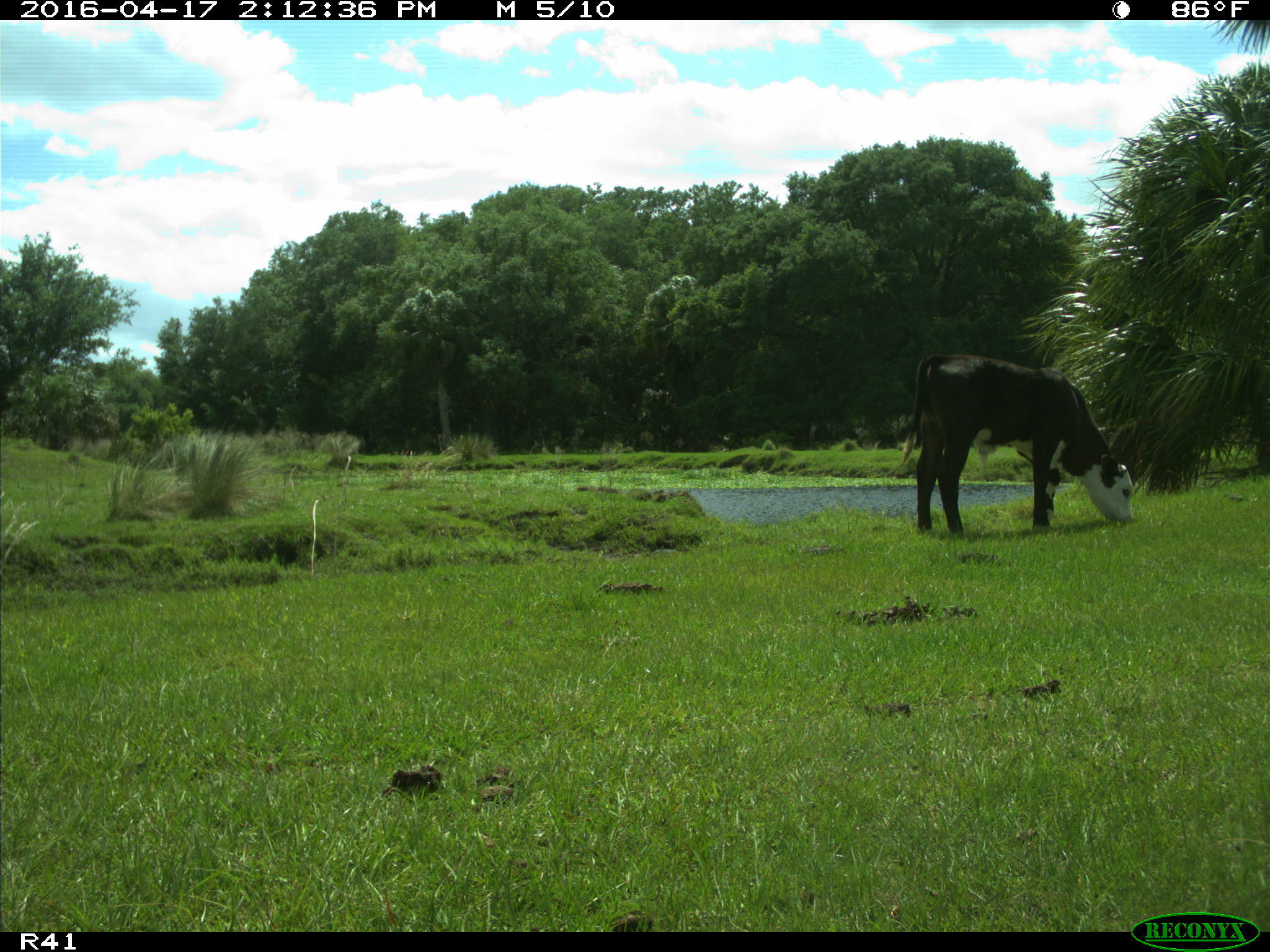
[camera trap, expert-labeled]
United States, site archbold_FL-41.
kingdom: Animalia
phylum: Chordata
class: Mammalia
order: Artiodactyla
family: Bovidae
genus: Bos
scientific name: Bos taurus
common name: domestic cow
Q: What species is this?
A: Bos taurus (domestic cow).